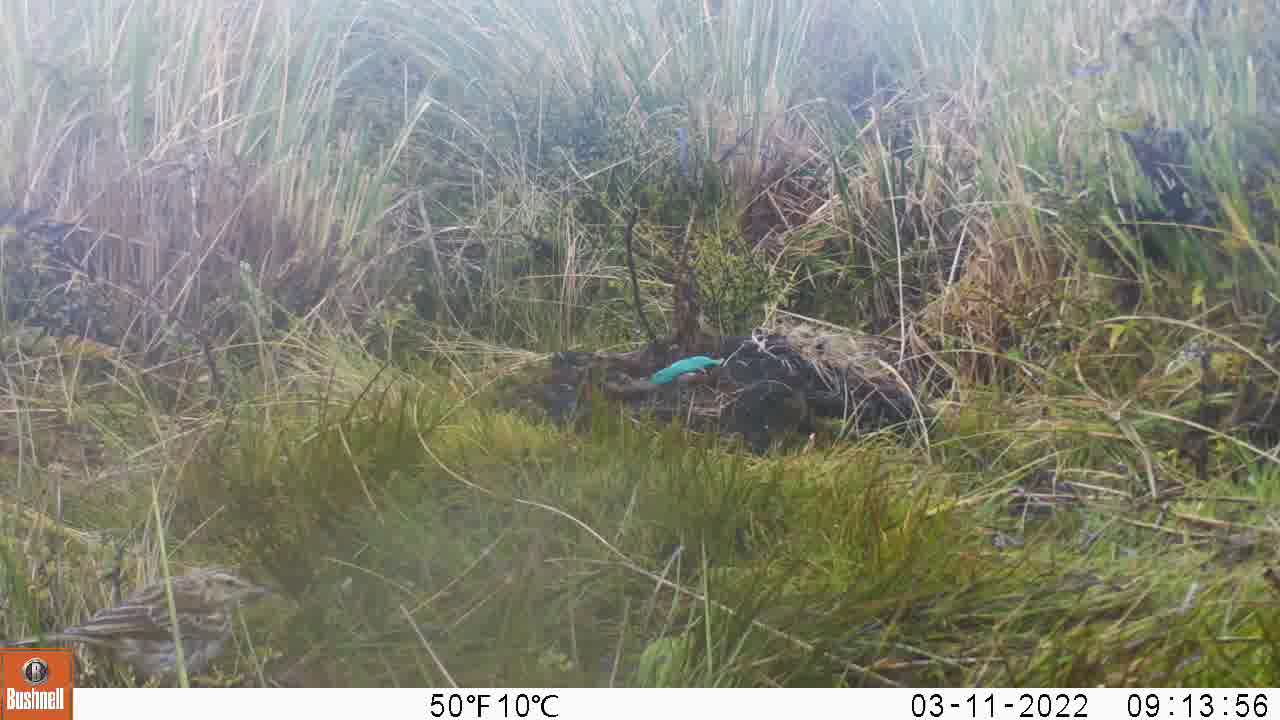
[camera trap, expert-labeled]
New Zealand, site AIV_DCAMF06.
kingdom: Animalia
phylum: Chordata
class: Aves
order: Passeriformes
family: Motacillidae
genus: Anthus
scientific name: Anthus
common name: pipit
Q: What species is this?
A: Pipit (Anthus).